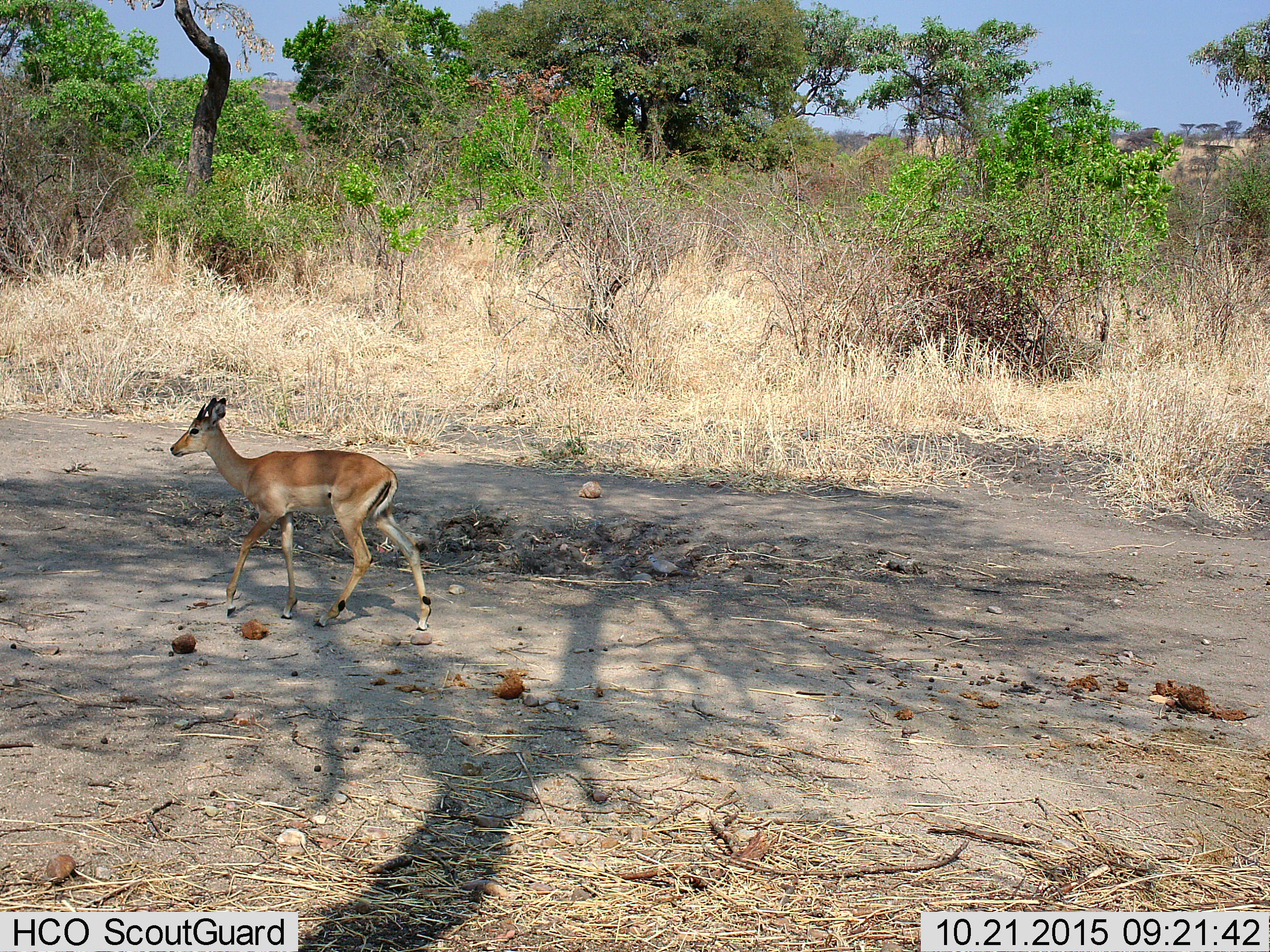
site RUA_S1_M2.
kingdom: Animalia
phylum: Chordata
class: Mammalia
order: Artiodactyla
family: Bovidae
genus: Aepyceros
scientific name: Aepyceros melampus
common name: impala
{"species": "impala (Aepyceros melampus)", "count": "1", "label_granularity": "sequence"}